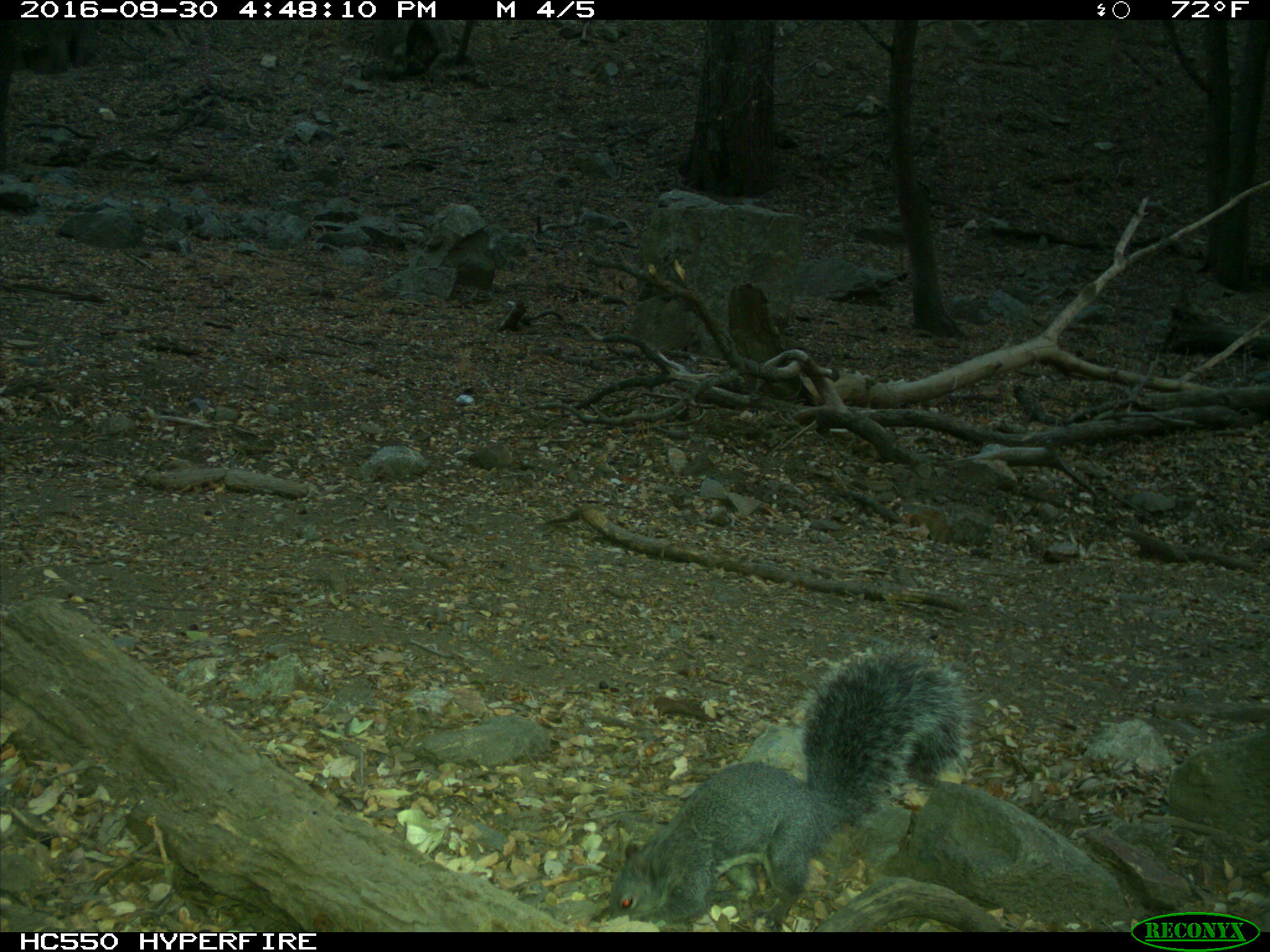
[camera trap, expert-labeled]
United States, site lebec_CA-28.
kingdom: Animalia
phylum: Chordata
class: Mammalia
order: Rodentia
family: Sciuridae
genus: Sciurus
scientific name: Sciurus carolinensis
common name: eastern gray squirrel